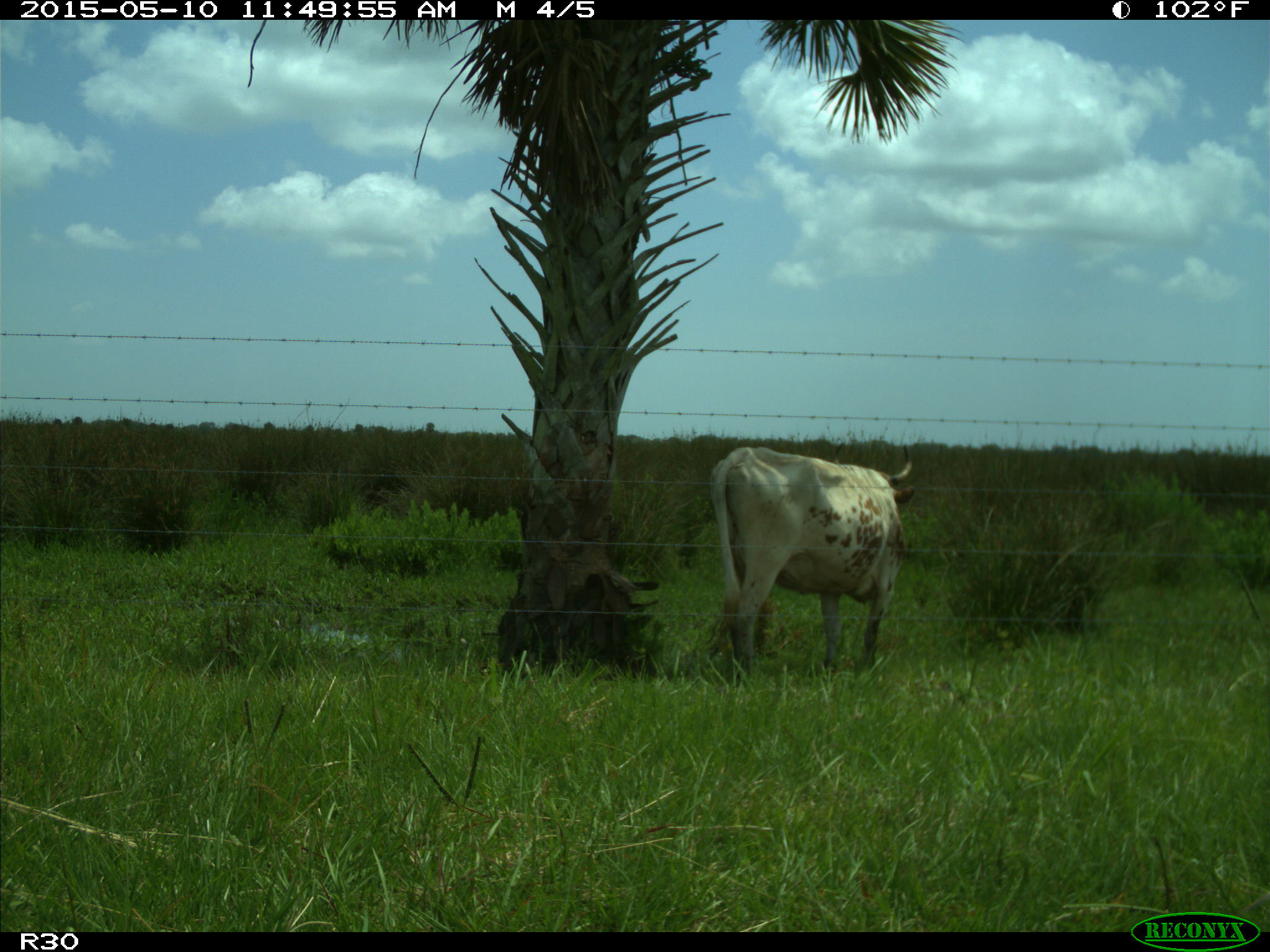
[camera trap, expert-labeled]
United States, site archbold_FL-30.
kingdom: Animalia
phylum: Chordata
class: Mammalia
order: Artiodactyla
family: Bovidae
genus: Bos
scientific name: Bos taurus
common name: domestic cow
Bos taurus (domestic cow).